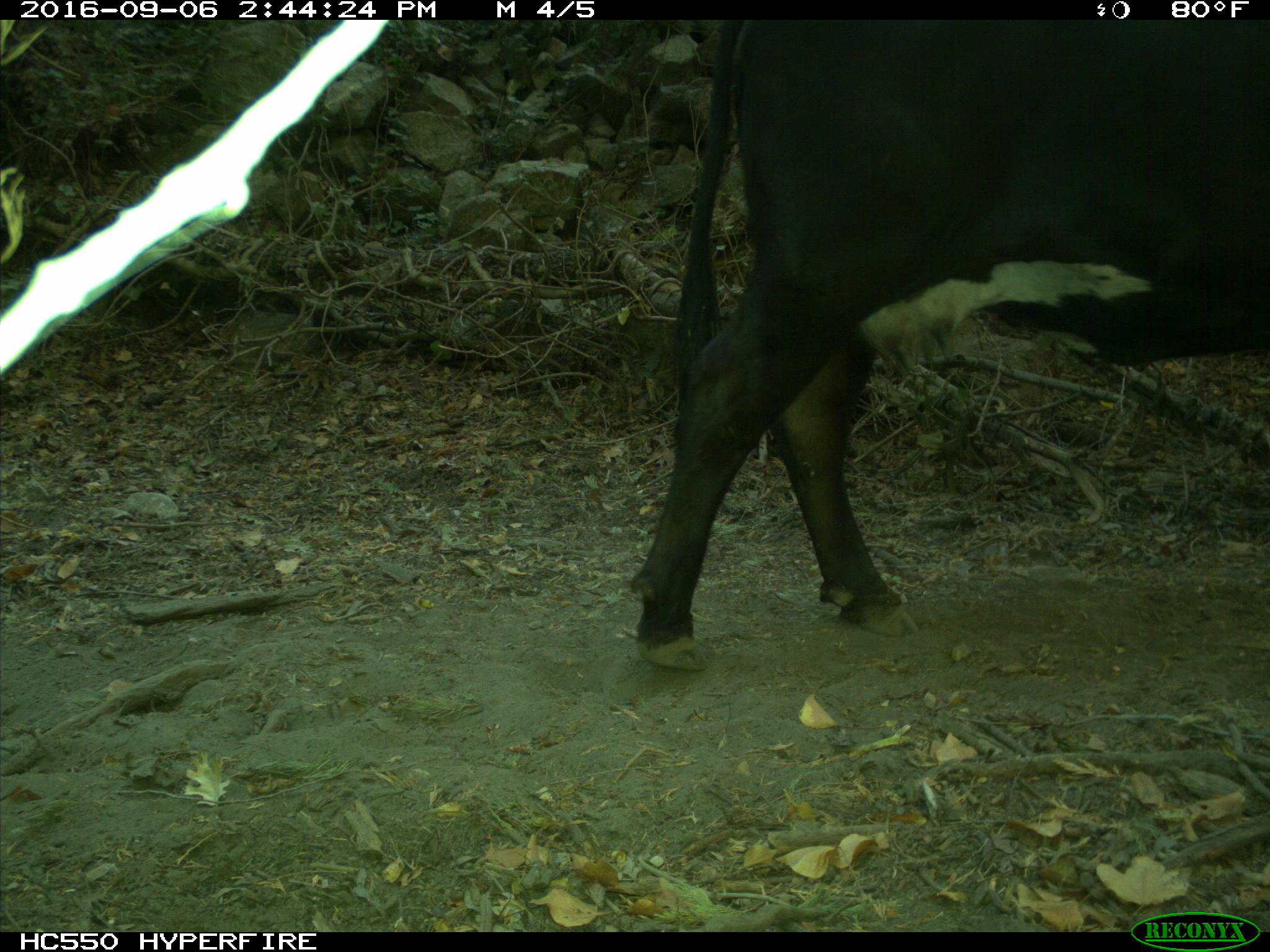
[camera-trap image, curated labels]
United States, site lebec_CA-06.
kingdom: Animalia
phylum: Chordata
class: Mammalia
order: Artiodactyla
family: Bovidae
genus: Bos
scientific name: Bos taurus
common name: domestic cow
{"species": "Bos taurus (domestic cow)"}